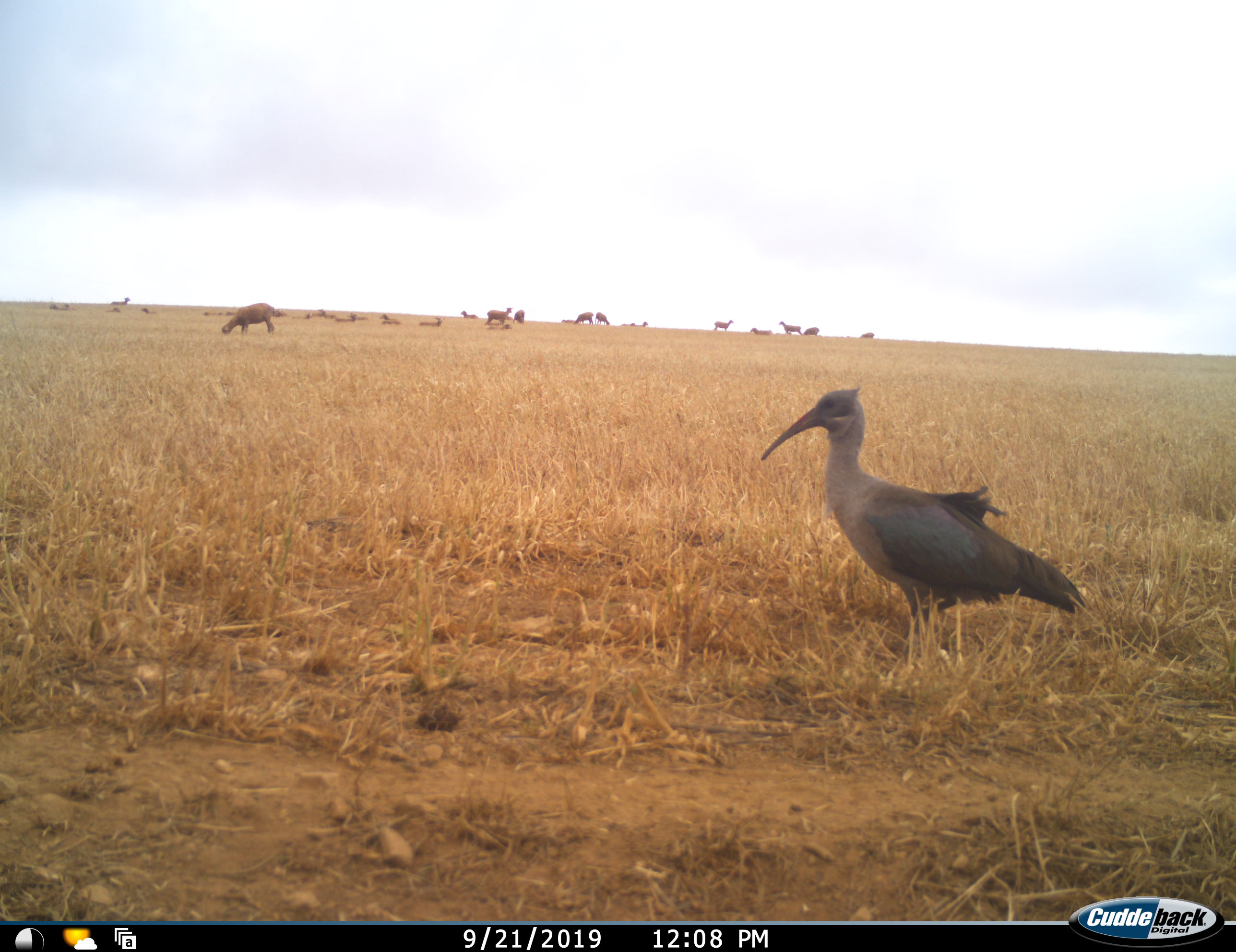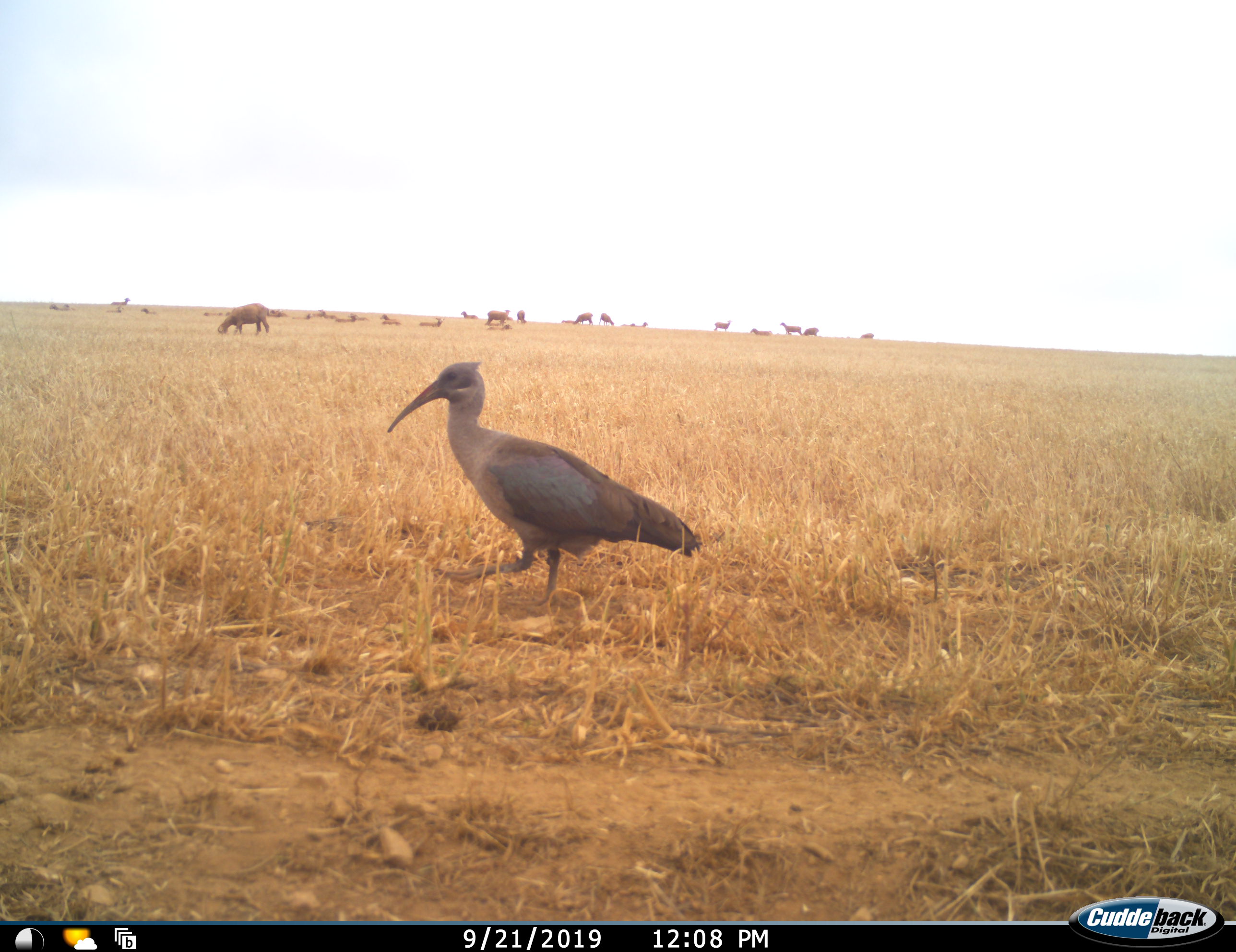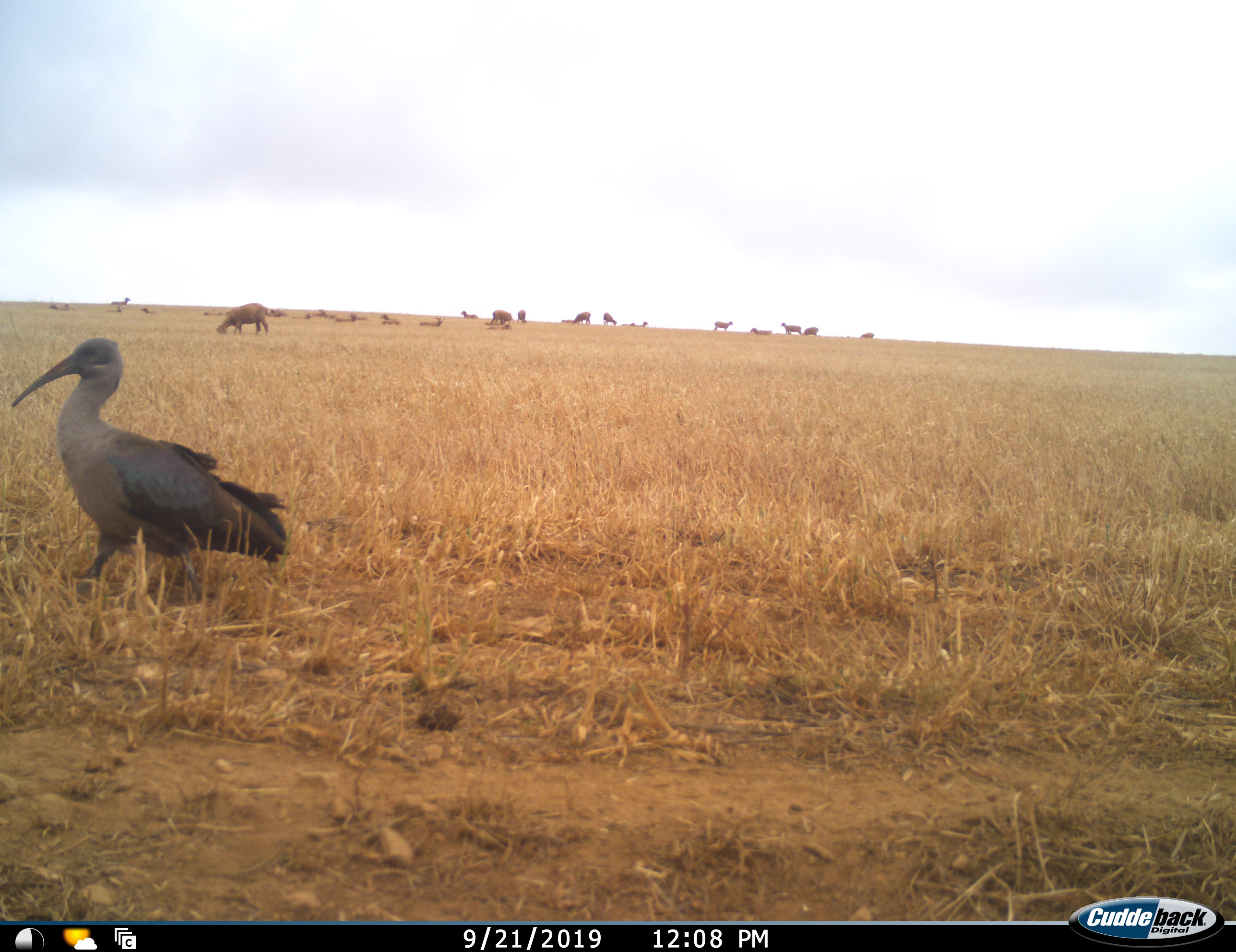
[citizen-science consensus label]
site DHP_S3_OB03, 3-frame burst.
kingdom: Animalia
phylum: Chordata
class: Aves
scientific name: Aves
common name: bird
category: birdother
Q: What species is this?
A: Birdother (bird) (Aves).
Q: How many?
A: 1.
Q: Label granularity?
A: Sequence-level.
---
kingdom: Animalia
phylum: Chordata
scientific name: Vertebrata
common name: domestic animal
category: domesticanimal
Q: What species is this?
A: Domesticanimal (domestic animal) (Vertebrata).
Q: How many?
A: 11-50.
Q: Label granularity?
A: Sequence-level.